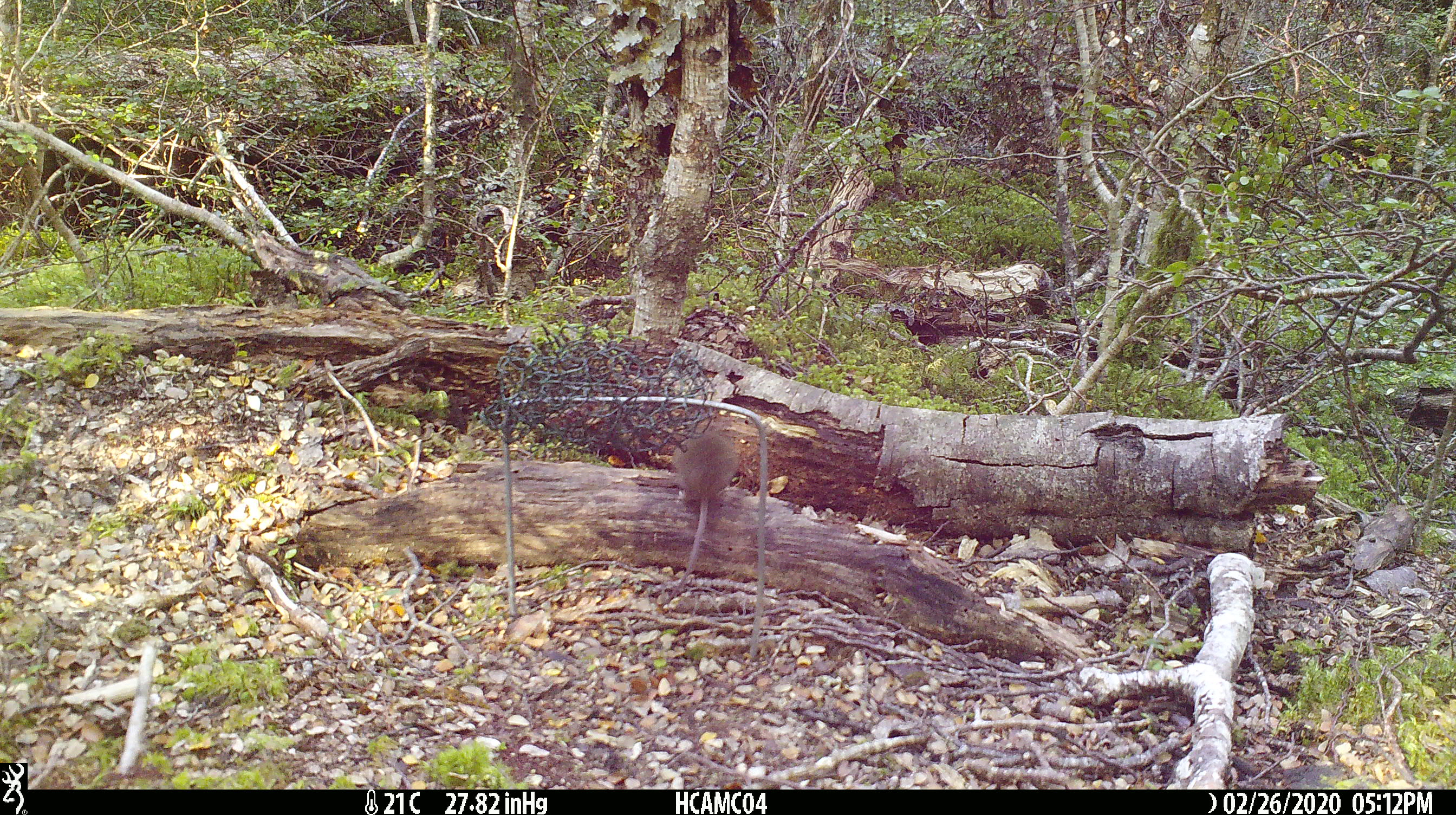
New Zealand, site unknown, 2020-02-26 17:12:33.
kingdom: Animalia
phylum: Chordata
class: Mammalia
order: Rodentia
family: Muridae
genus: Mus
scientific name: Mus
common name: mouse